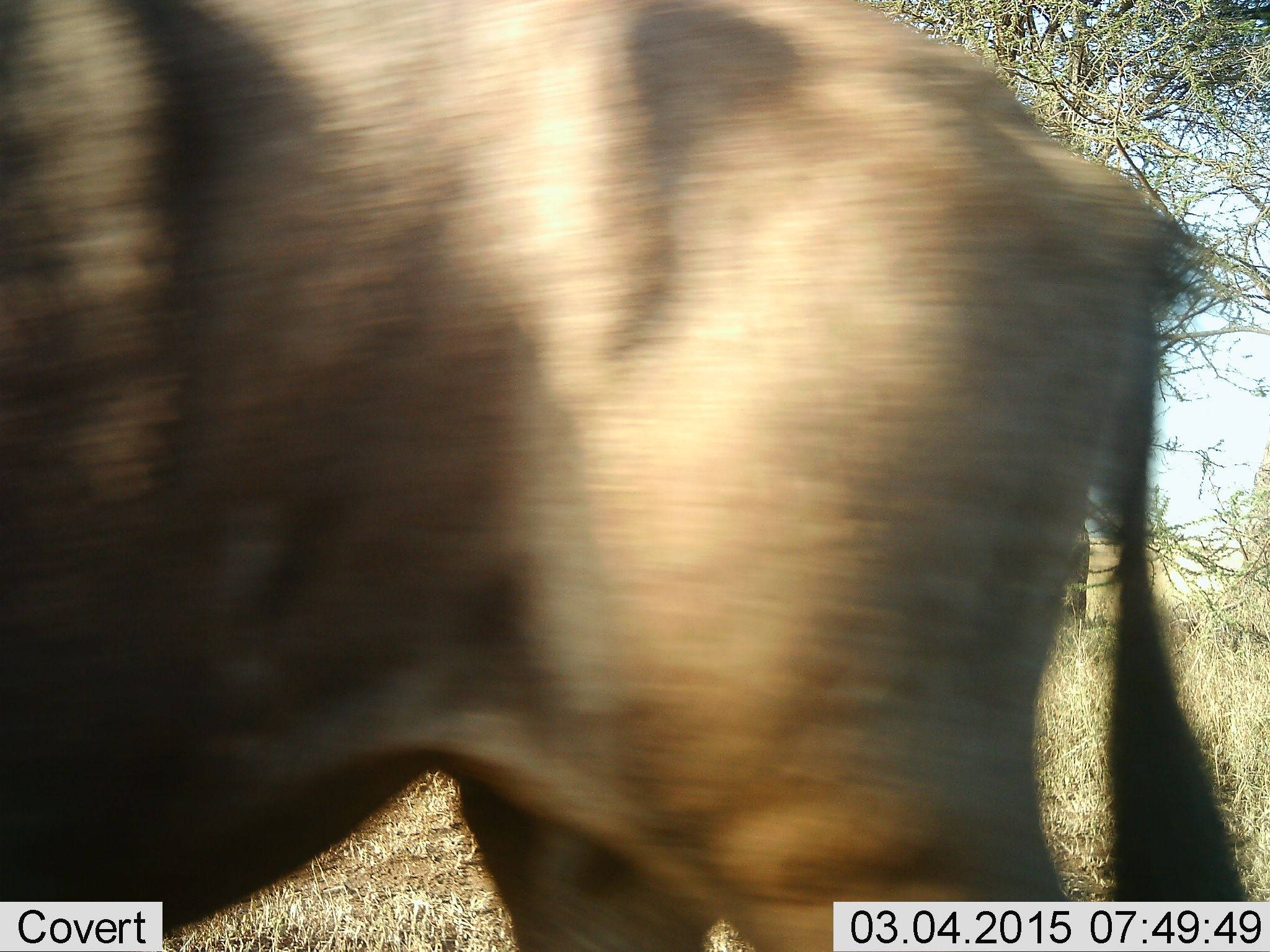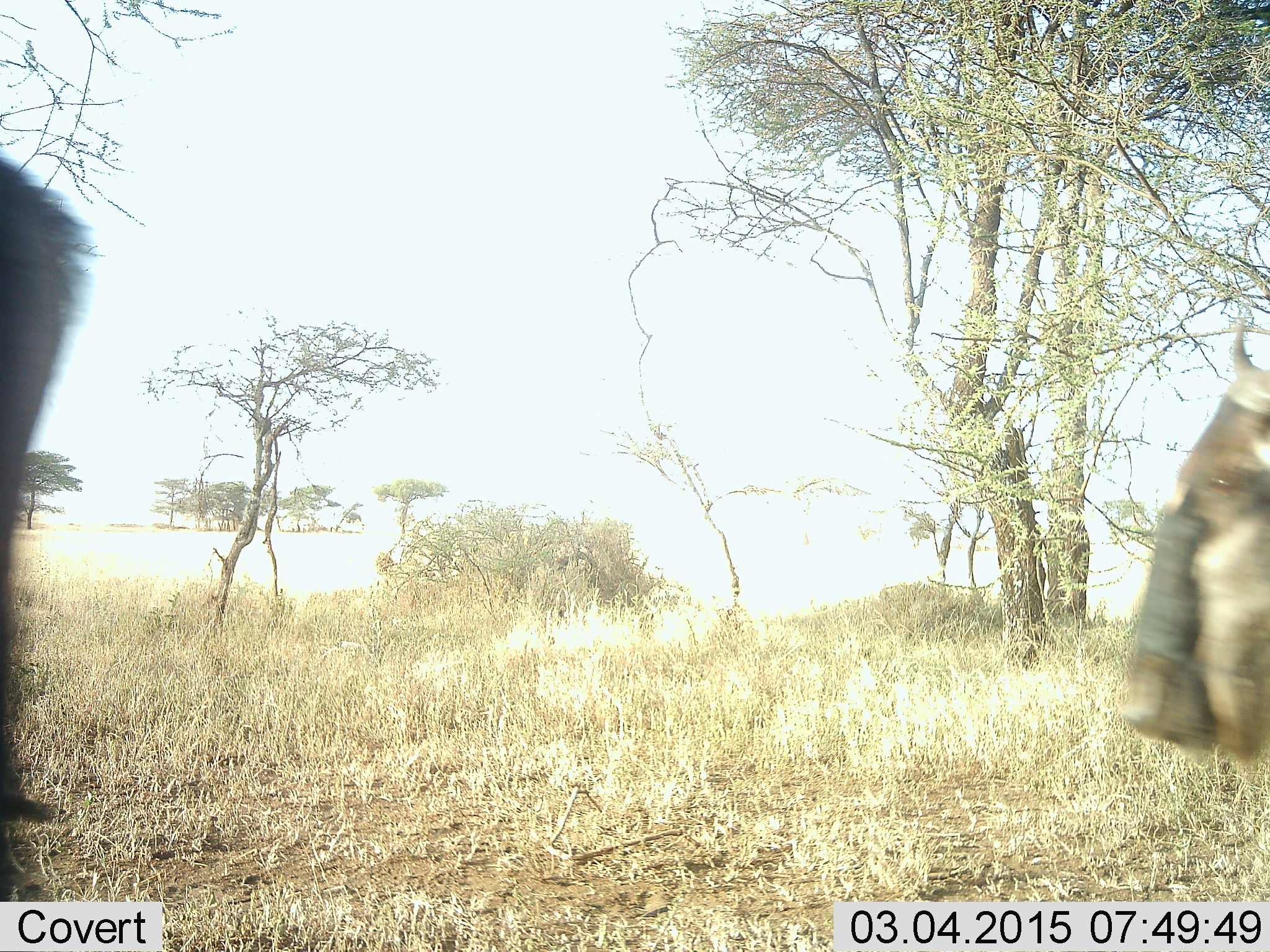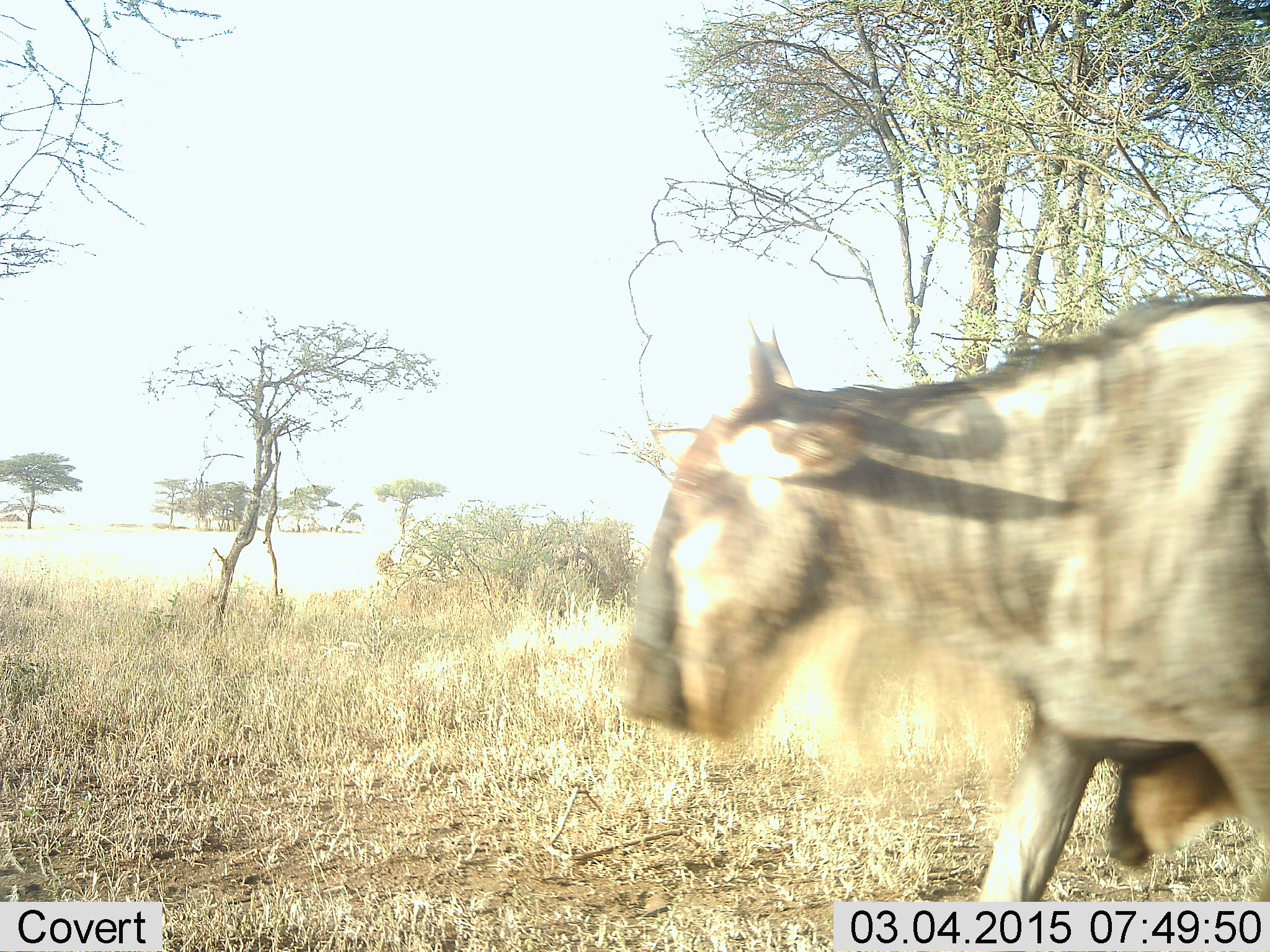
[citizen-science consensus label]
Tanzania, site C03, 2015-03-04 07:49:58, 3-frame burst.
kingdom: Animalia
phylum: Chordata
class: Mammalia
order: Artiodactyla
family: Bovidae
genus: Connochaetes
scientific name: Connochaetes taurinus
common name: blue wildebeest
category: wildebeest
Wildebeest (blue wildebeest) (Connochaetes taurinus), count 2. Behavior (volunteer vote fractions): standing 0%, resting 0%, moving 100%, interacting 0%. Young present (vote fraction): 0%. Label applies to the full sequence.